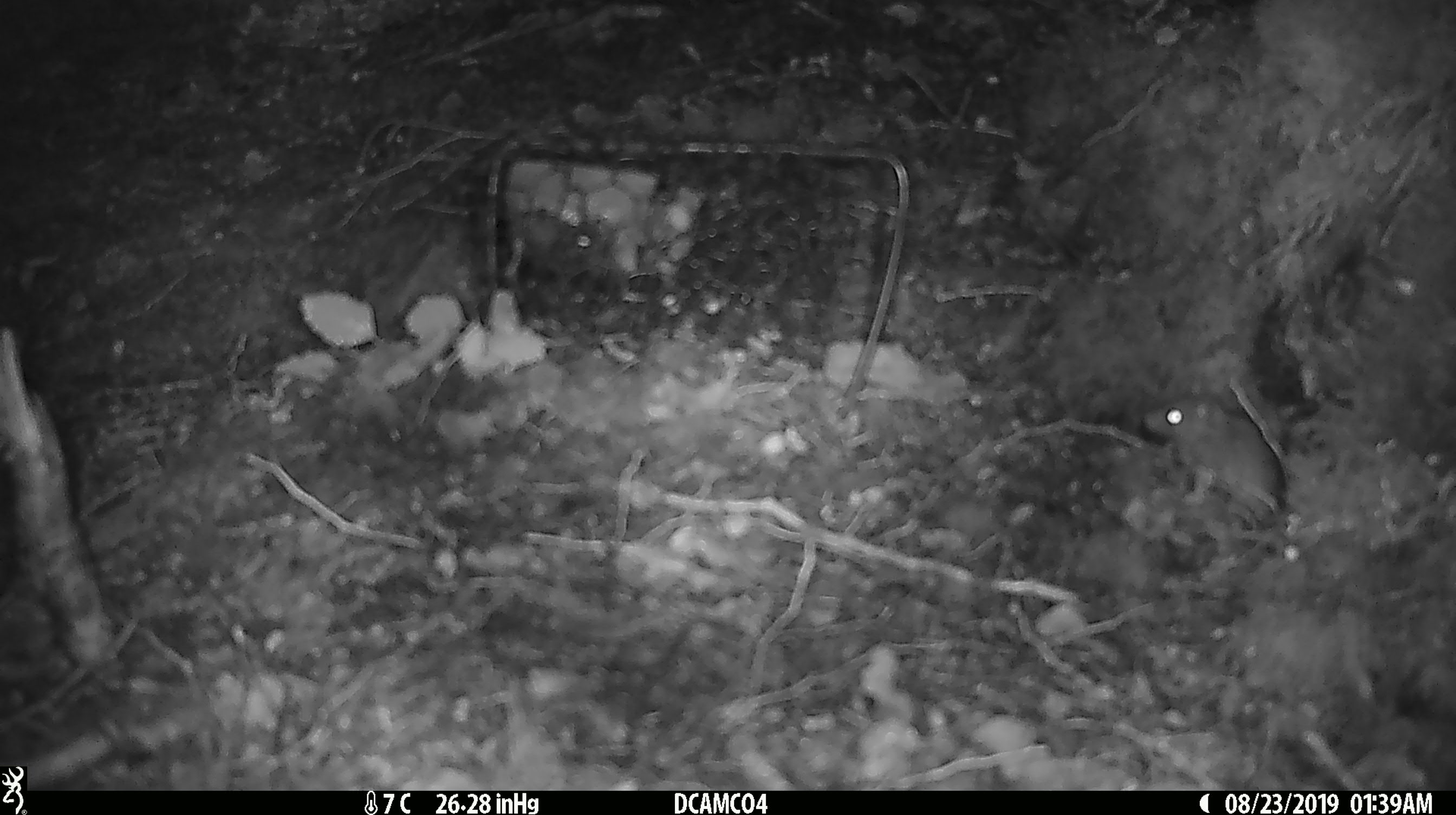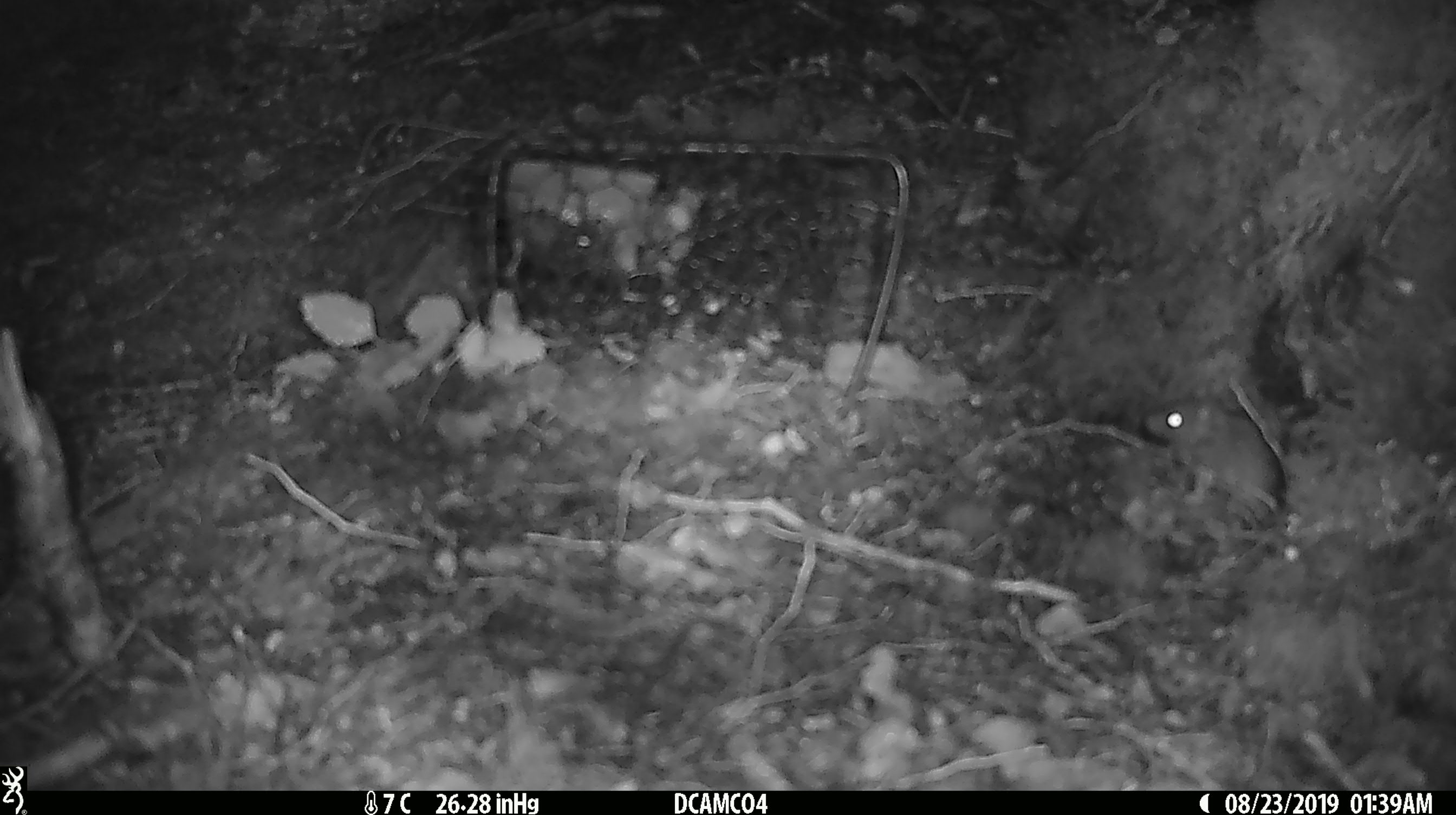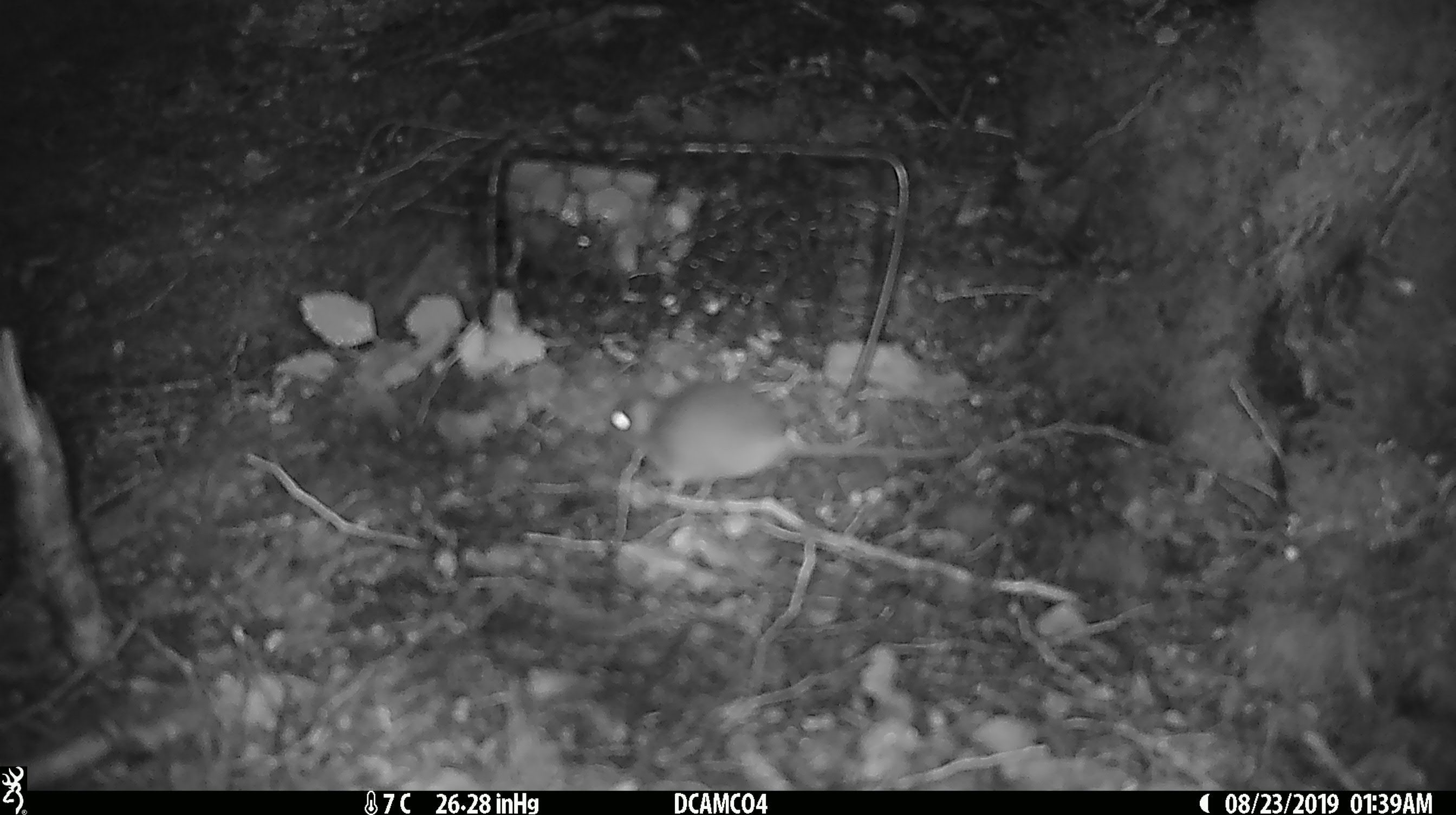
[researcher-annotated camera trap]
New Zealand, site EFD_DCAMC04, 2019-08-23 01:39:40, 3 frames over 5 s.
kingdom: Animalia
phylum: Chordata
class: Mammalia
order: Rodentia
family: Muridae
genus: Mus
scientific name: Mus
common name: mouse